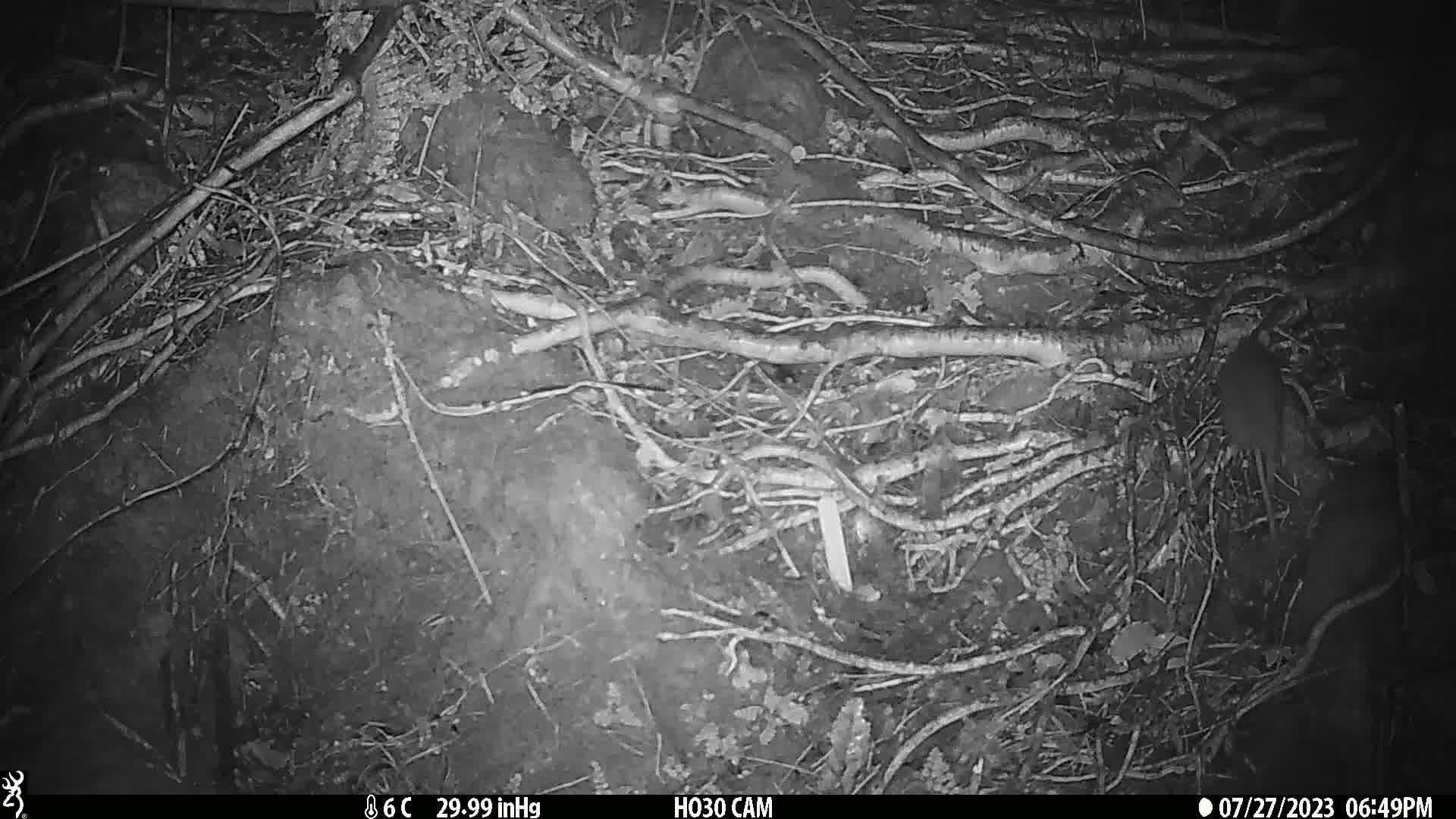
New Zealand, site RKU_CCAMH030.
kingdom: Animalia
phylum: Chordata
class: Mammalia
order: Rodentia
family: Muridae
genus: Rattus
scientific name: Rattus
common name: rat